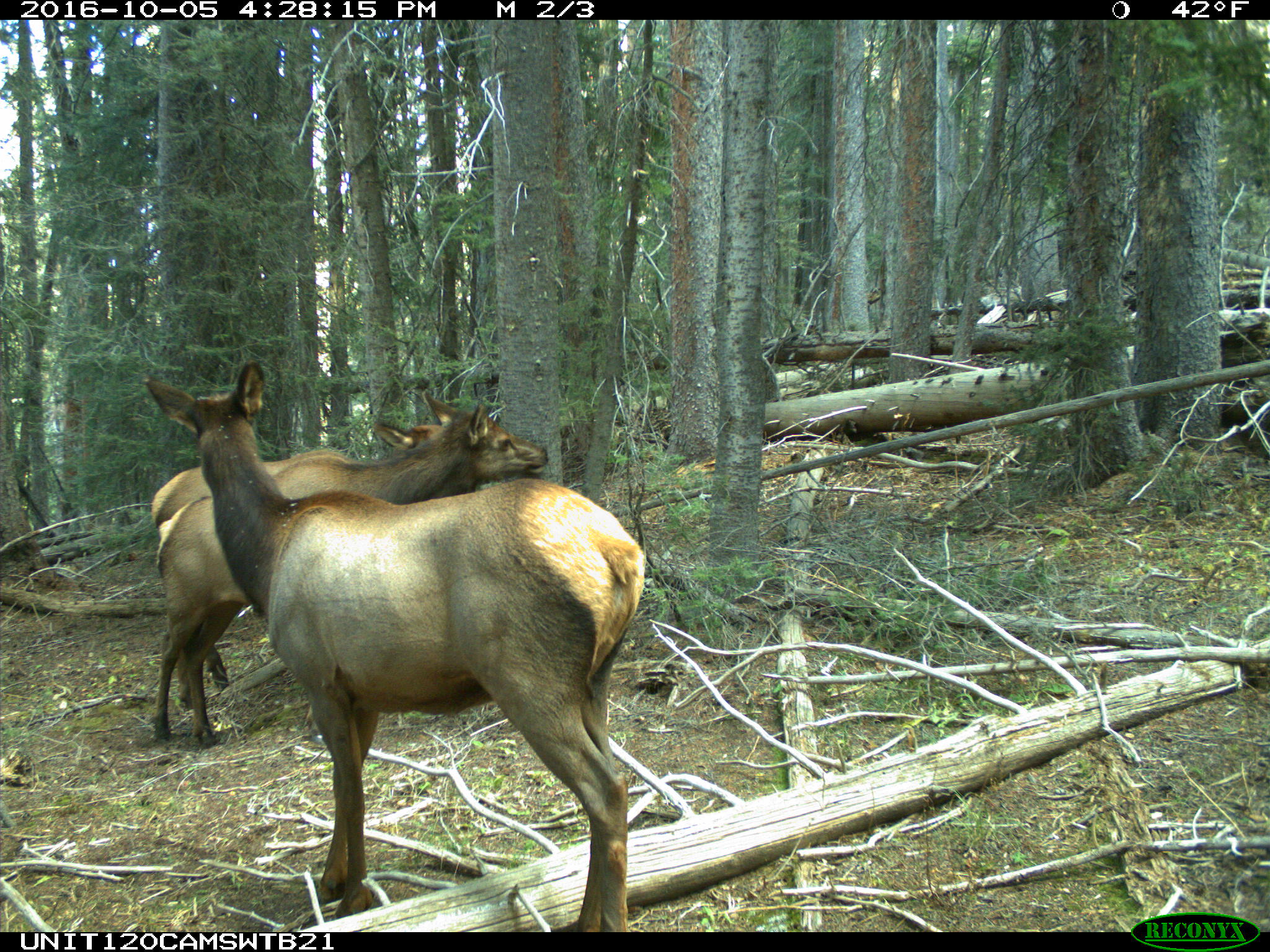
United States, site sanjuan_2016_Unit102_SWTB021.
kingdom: Animalia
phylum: Chordata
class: Mammalia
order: Artiodactyla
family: Cervidae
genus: Cervus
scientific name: Cervus elaphus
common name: red deer